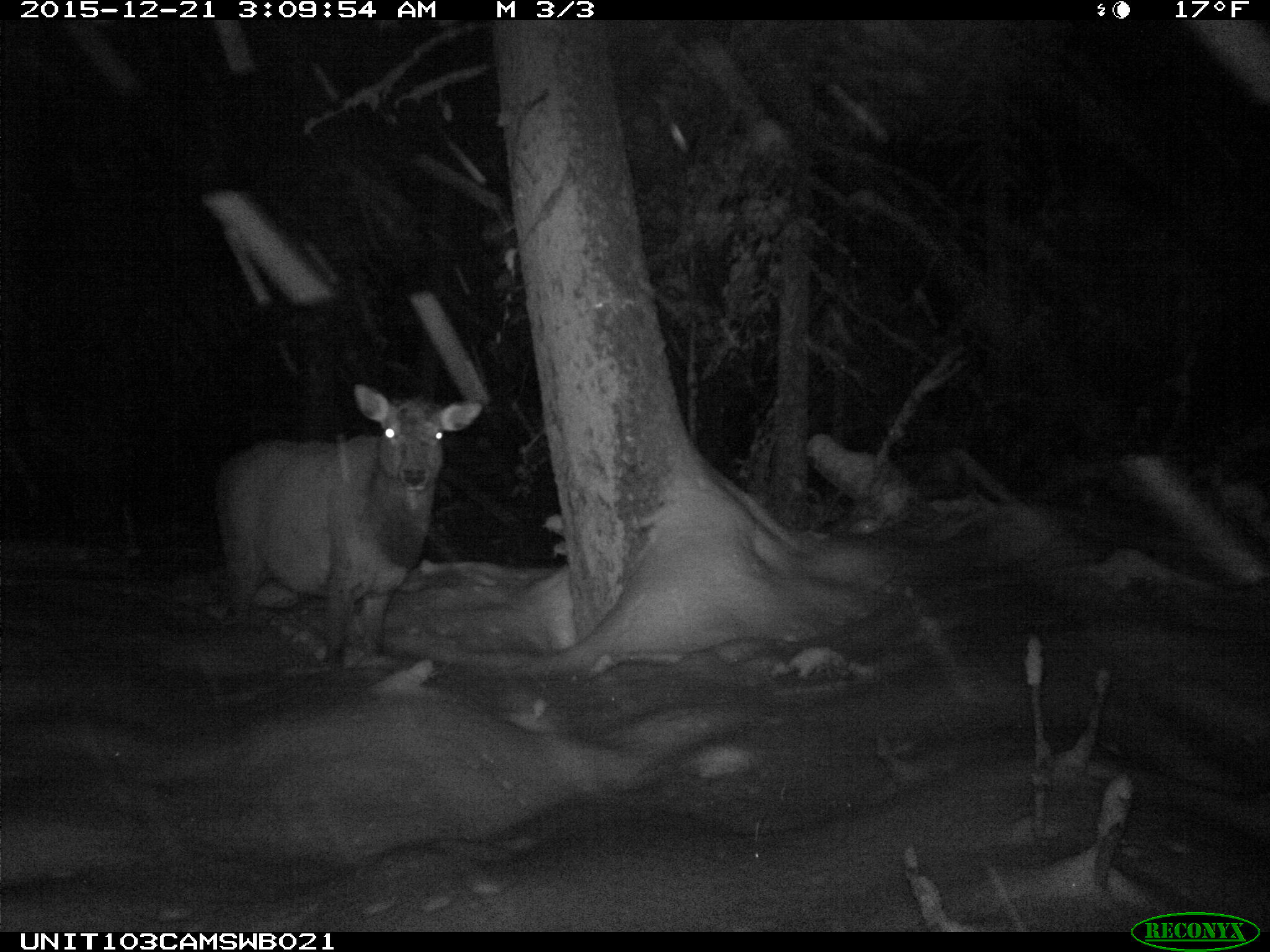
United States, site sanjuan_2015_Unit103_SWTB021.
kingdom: Animalia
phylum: Chordata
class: Mammalia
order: Artiodactyla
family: Cervidae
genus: Cervus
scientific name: Cervus elaphus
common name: red deer